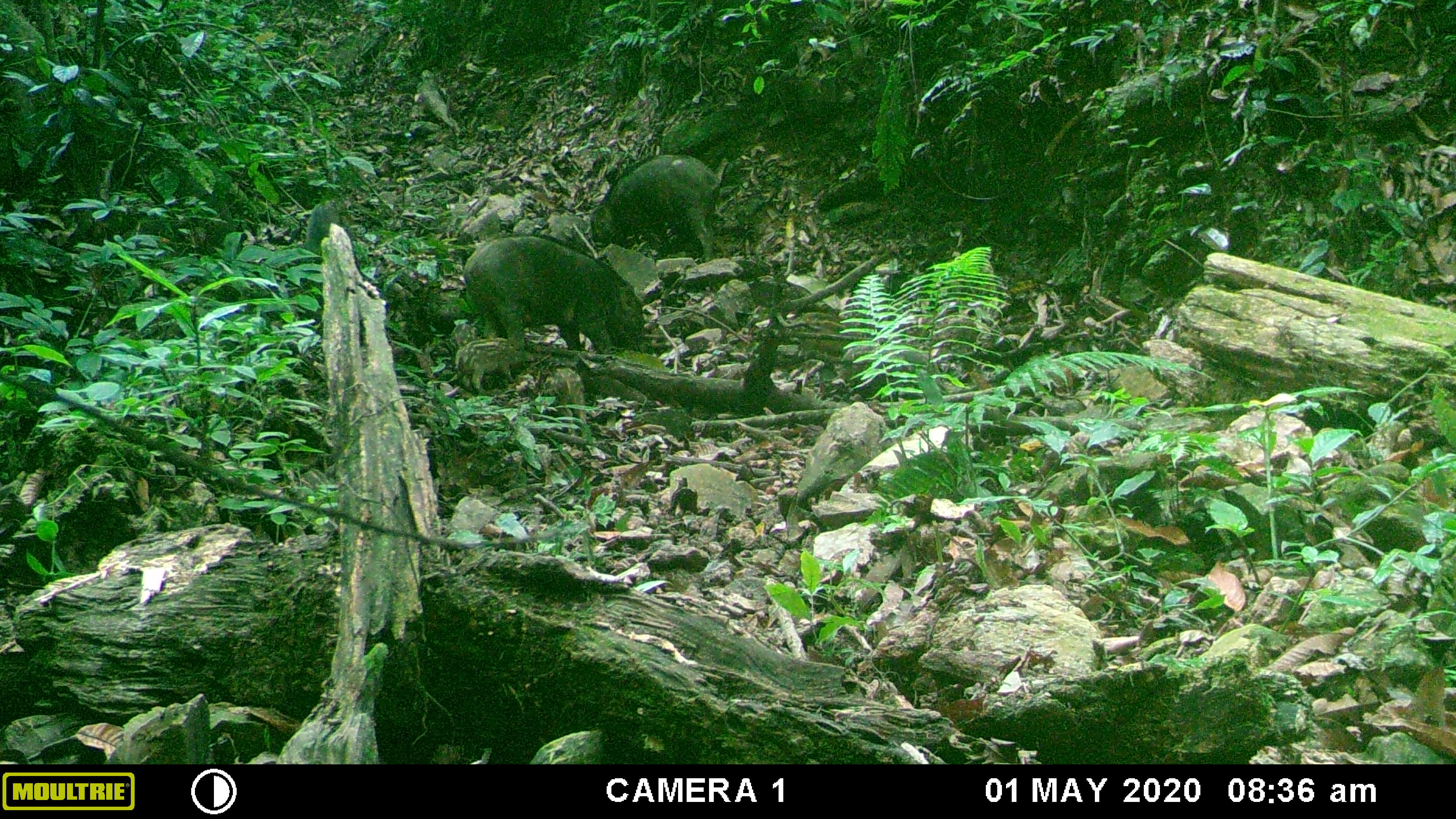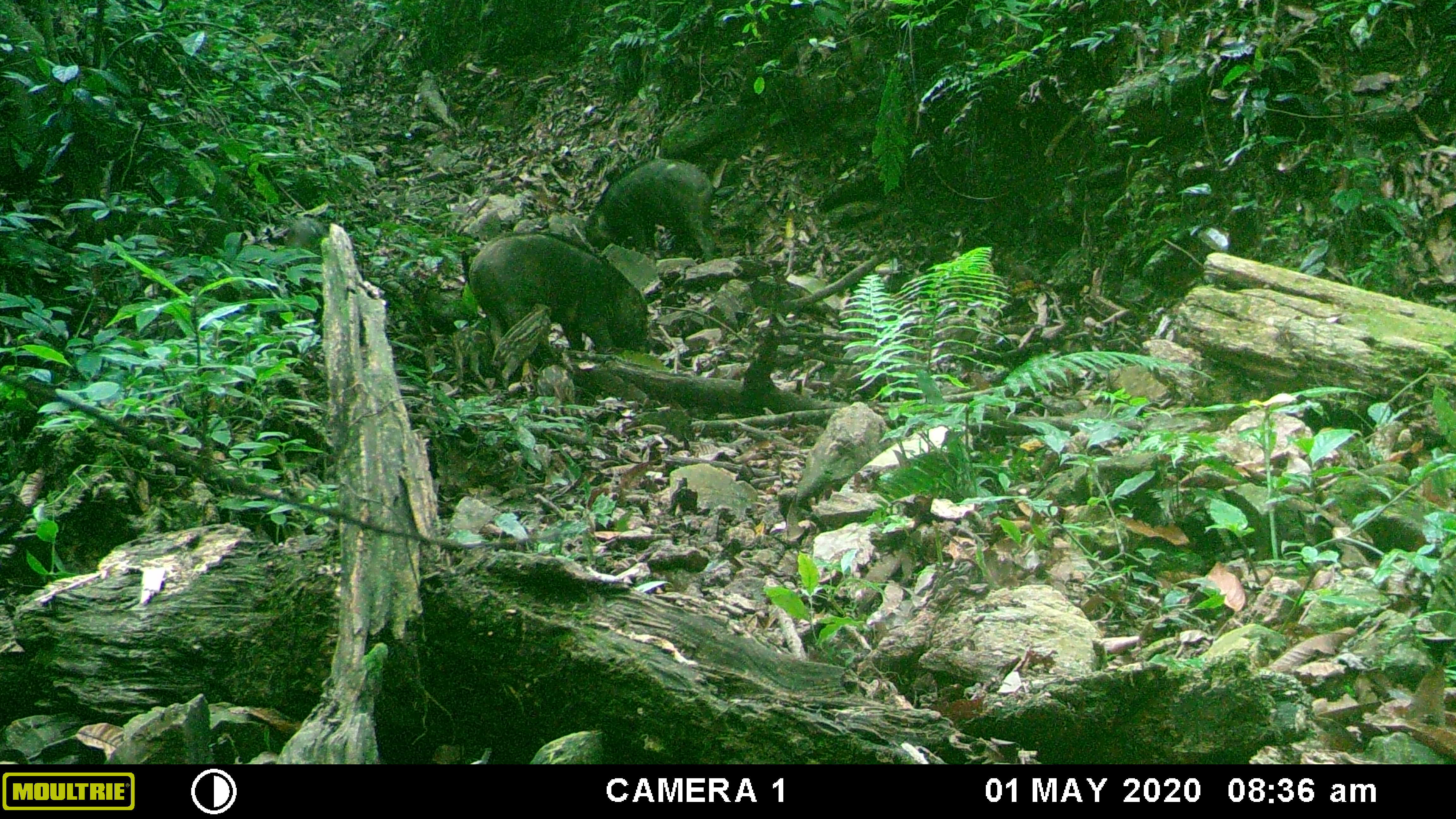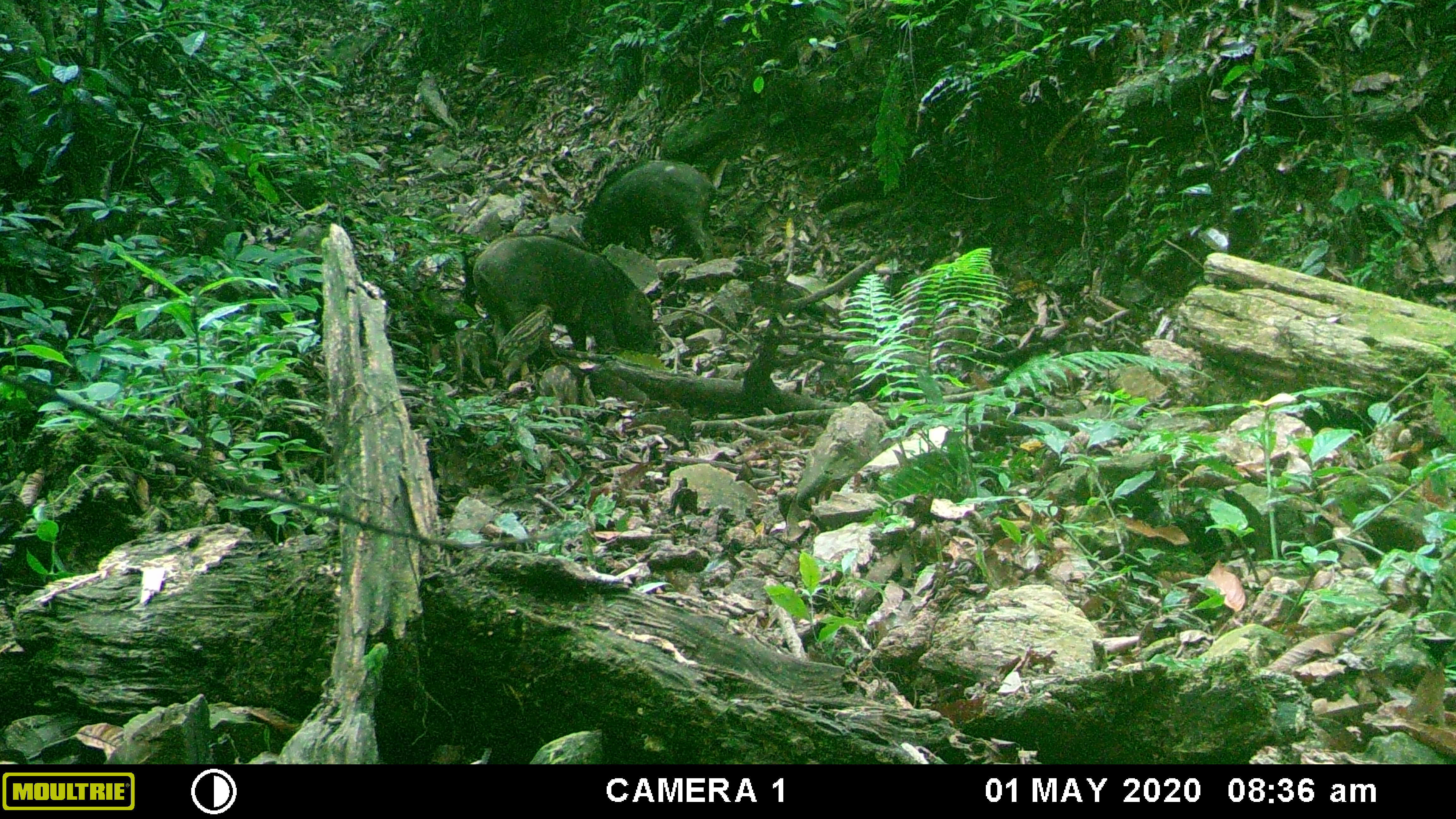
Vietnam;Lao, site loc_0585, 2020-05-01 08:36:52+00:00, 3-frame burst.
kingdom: Animalia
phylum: Chordata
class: Mammalia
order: Artiodactyla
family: Suidae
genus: Sus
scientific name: Sus scrofa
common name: eurasian wild pig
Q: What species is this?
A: Eurasian wild pig (Sus scrofa).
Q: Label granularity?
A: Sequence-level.